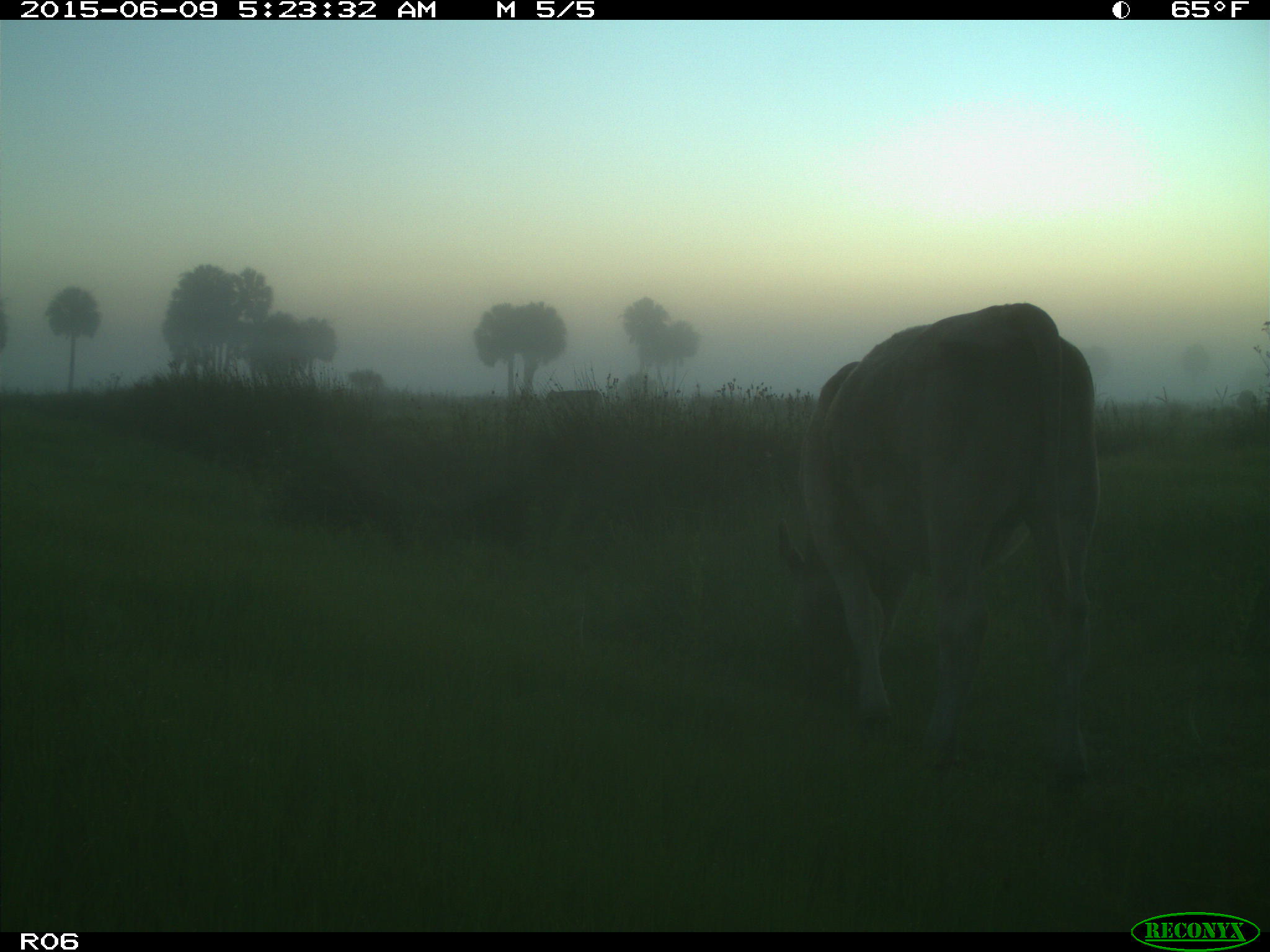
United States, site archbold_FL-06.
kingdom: Animalia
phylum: Chordata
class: Mammalia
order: Artiodactyla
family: Bovidae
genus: Bos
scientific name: Bos taurus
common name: domestic cow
Bos taurus (domestic cow).